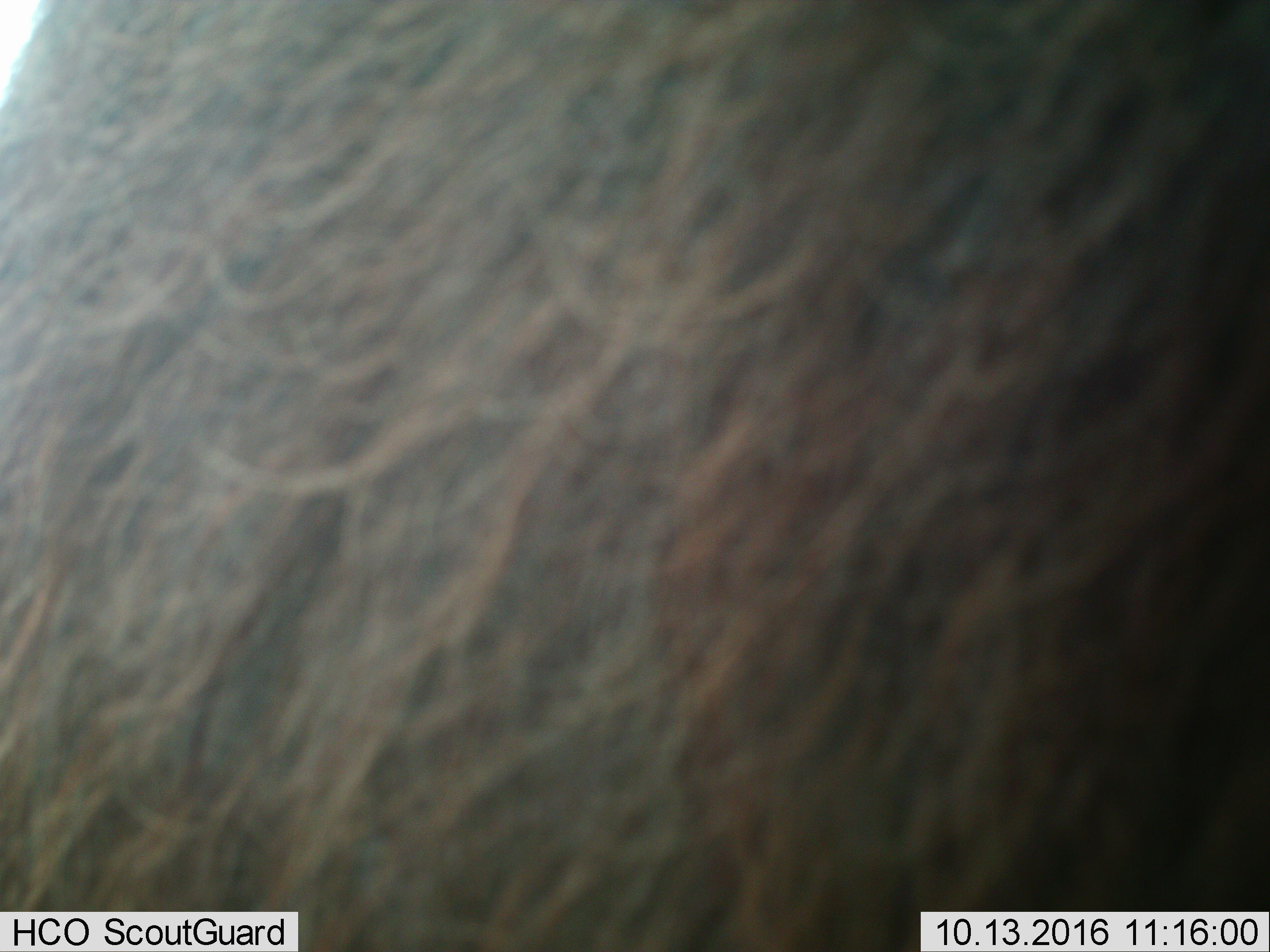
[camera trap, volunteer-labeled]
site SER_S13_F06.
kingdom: Animalia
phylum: Chordata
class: Mammalia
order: Artiodactyla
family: Bovidae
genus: Connochaetes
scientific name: Connochaetes taurinus taurinus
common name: blue wildebeest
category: wildebeestblue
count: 1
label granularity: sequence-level